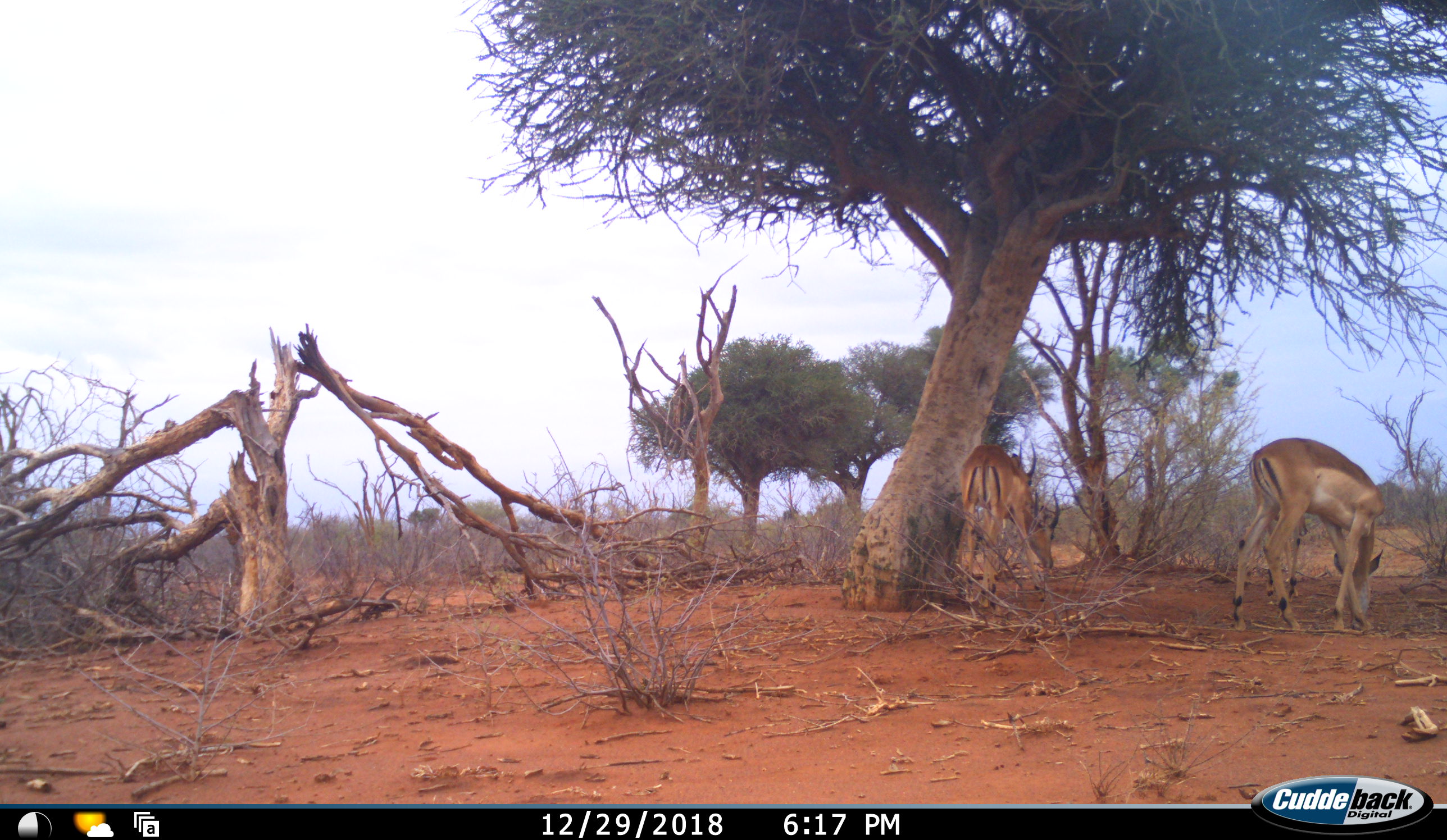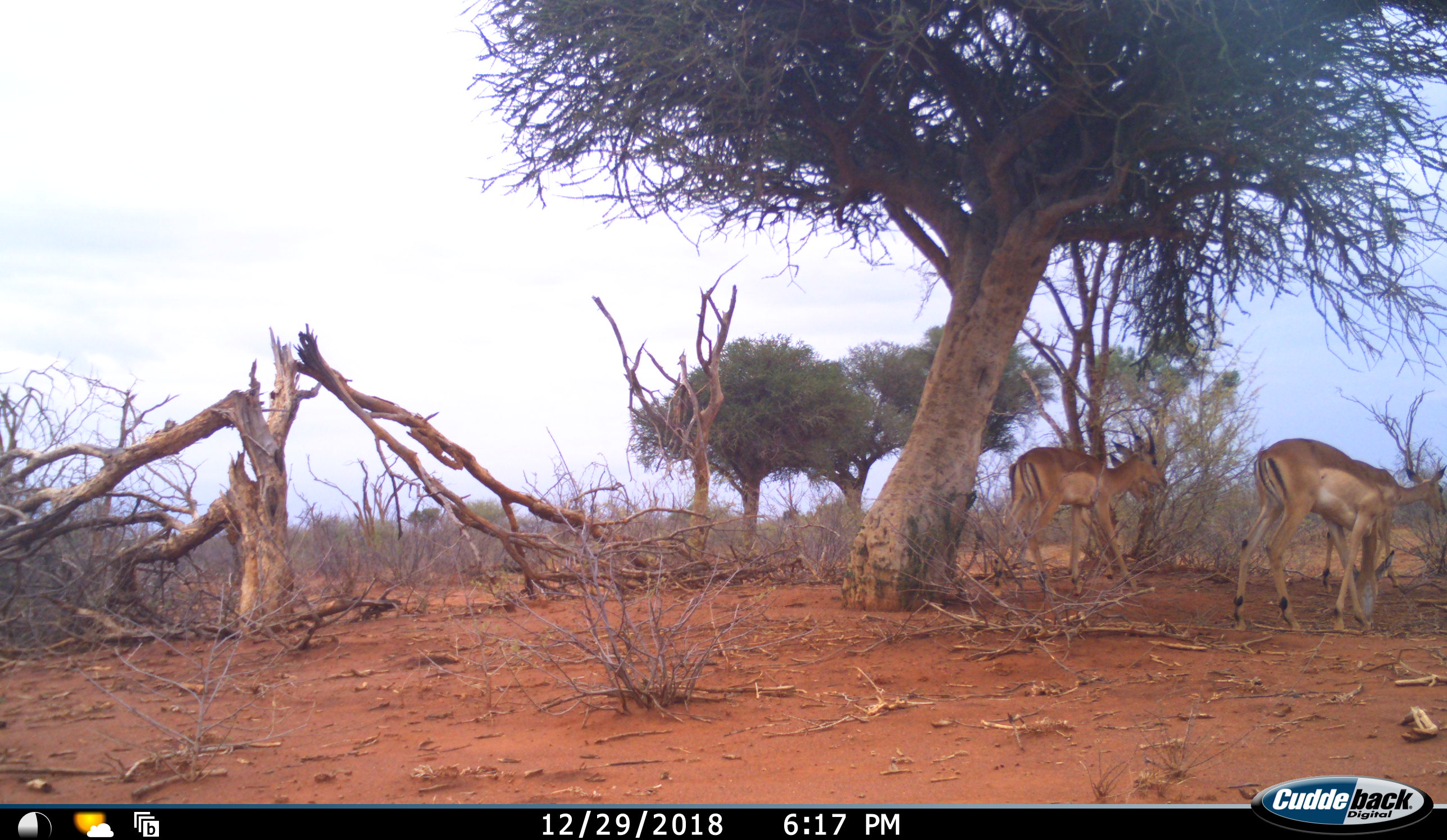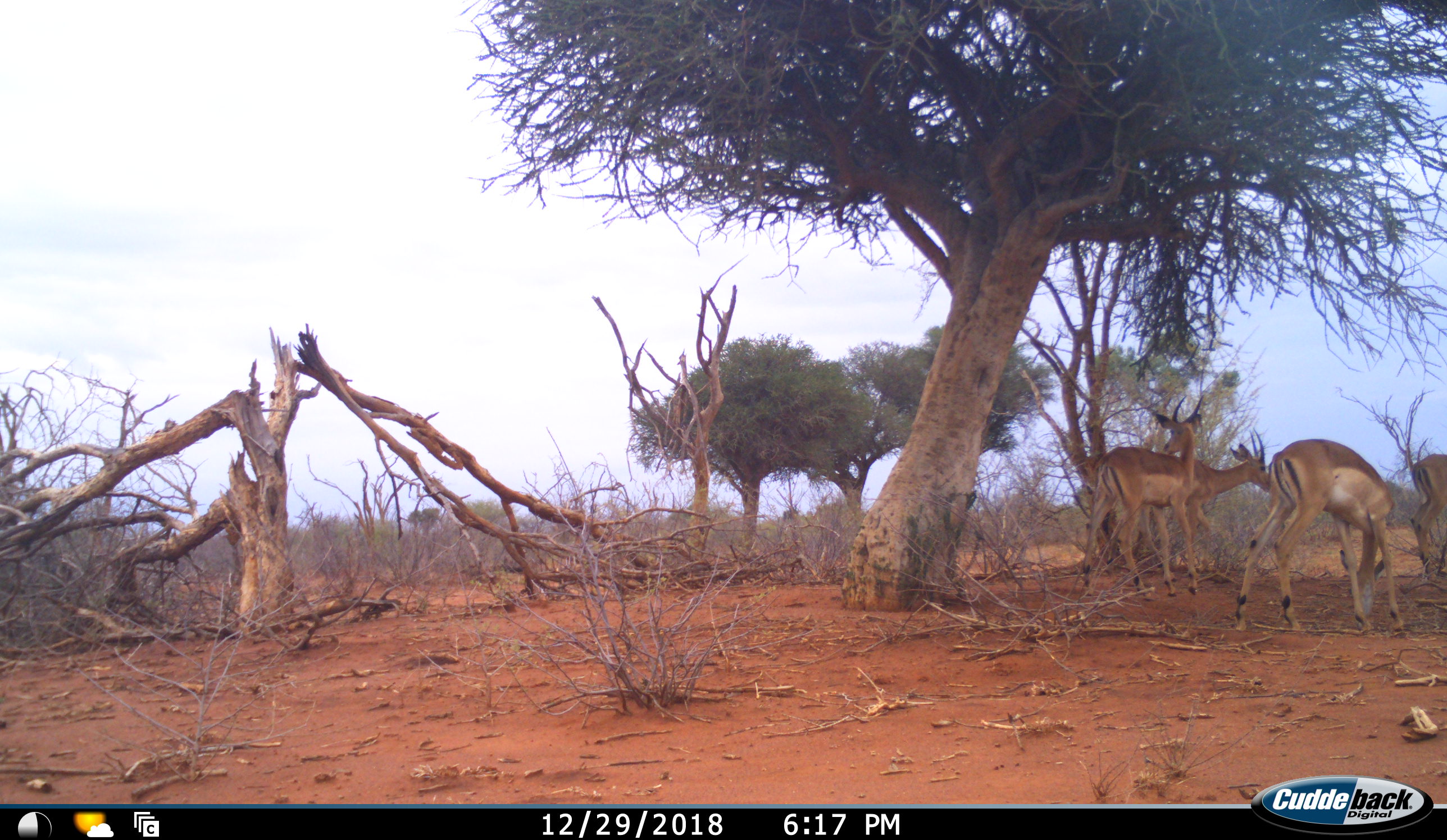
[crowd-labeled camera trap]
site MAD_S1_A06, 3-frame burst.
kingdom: Animalia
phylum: Chordata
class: Mammalia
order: Artiodactyla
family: Bovidae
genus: Aepyceros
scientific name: Aepyceros melampus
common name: impala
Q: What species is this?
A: Impala (Aepyceros melampus).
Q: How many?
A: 4.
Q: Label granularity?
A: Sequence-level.